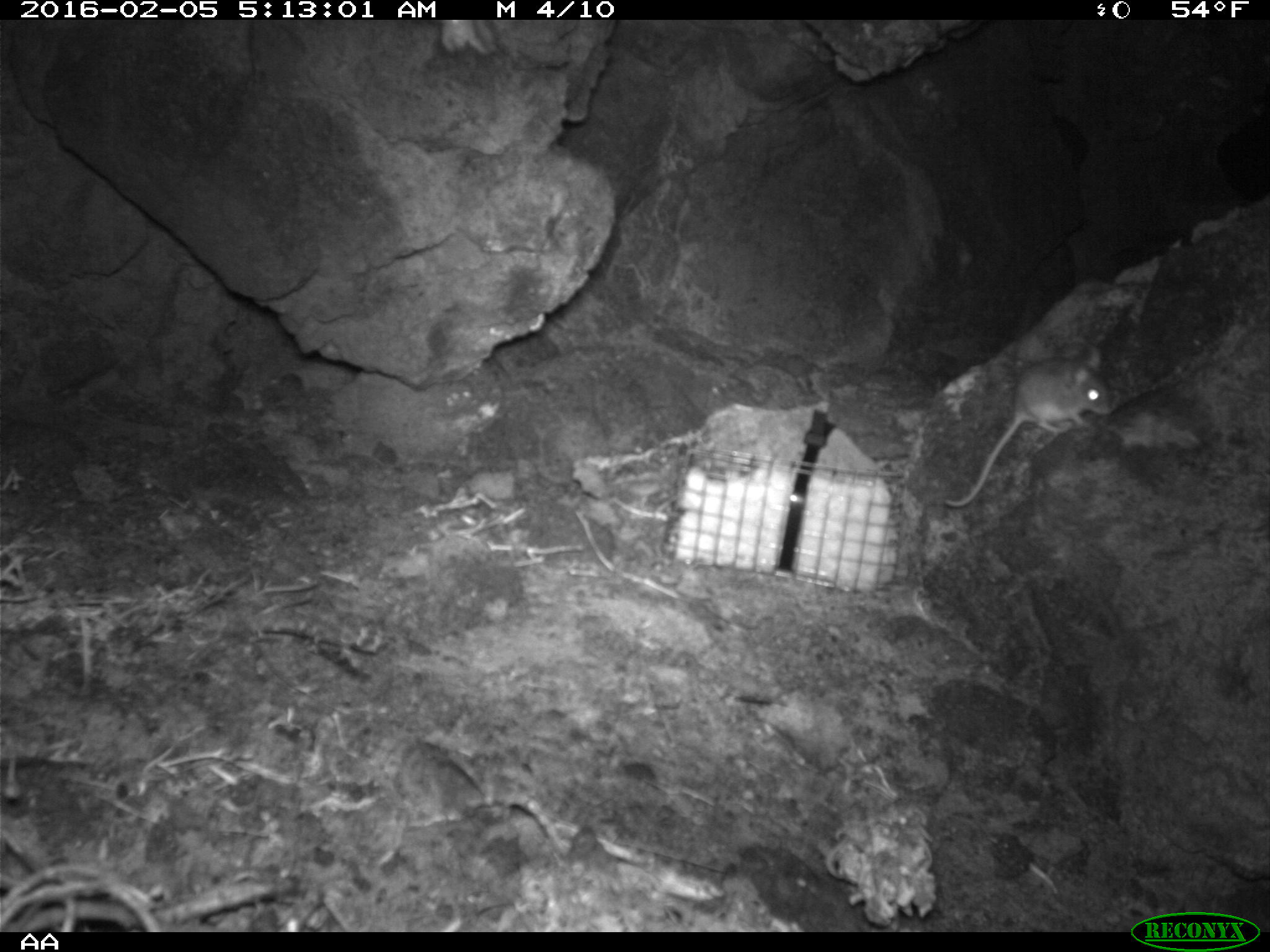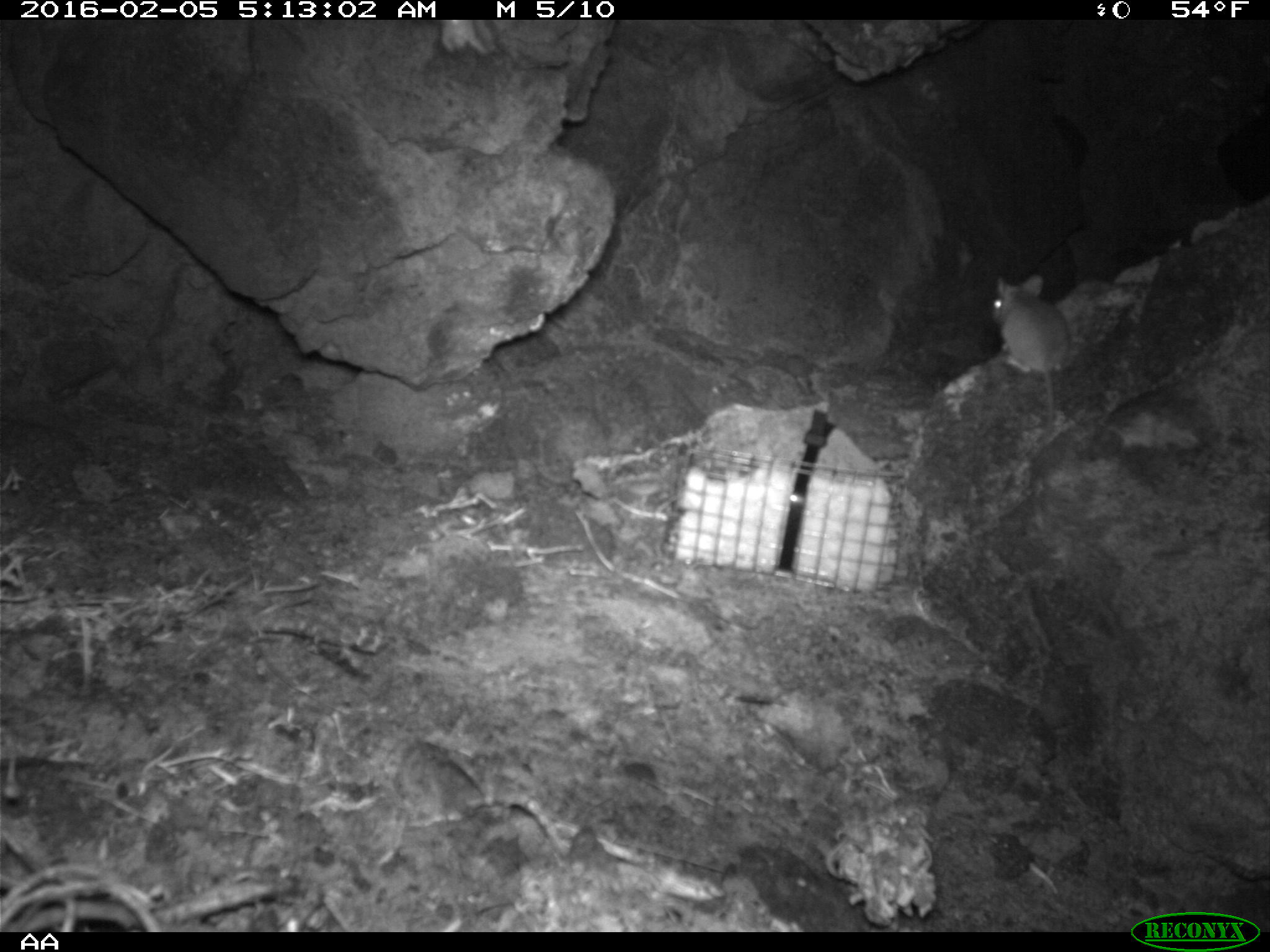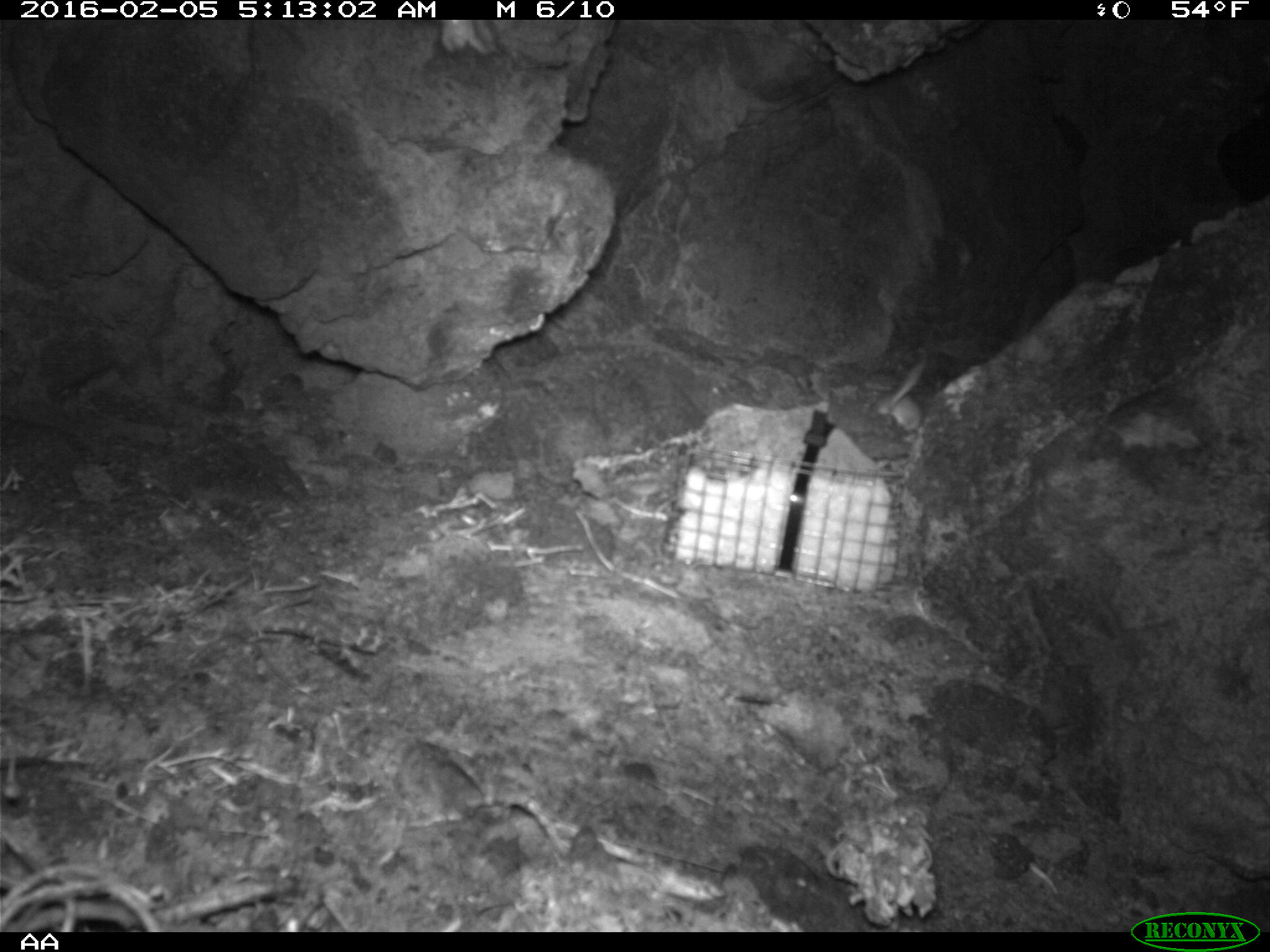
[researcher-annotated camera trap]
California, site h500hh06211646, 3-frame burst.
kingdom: Animalia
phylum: Chordata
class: Mammalia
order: Rodentia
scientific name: Rodentia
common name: rodent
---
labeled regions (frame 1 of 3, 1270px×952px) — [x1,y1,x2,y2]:
rodent: [941,343,1110,507]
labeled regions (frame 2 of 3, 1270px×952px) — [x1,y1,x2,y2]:
rodent: [982,274,1064,430]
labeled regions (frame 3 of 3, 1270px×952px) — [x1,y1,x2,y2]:
rodent: [868,351,931,440]